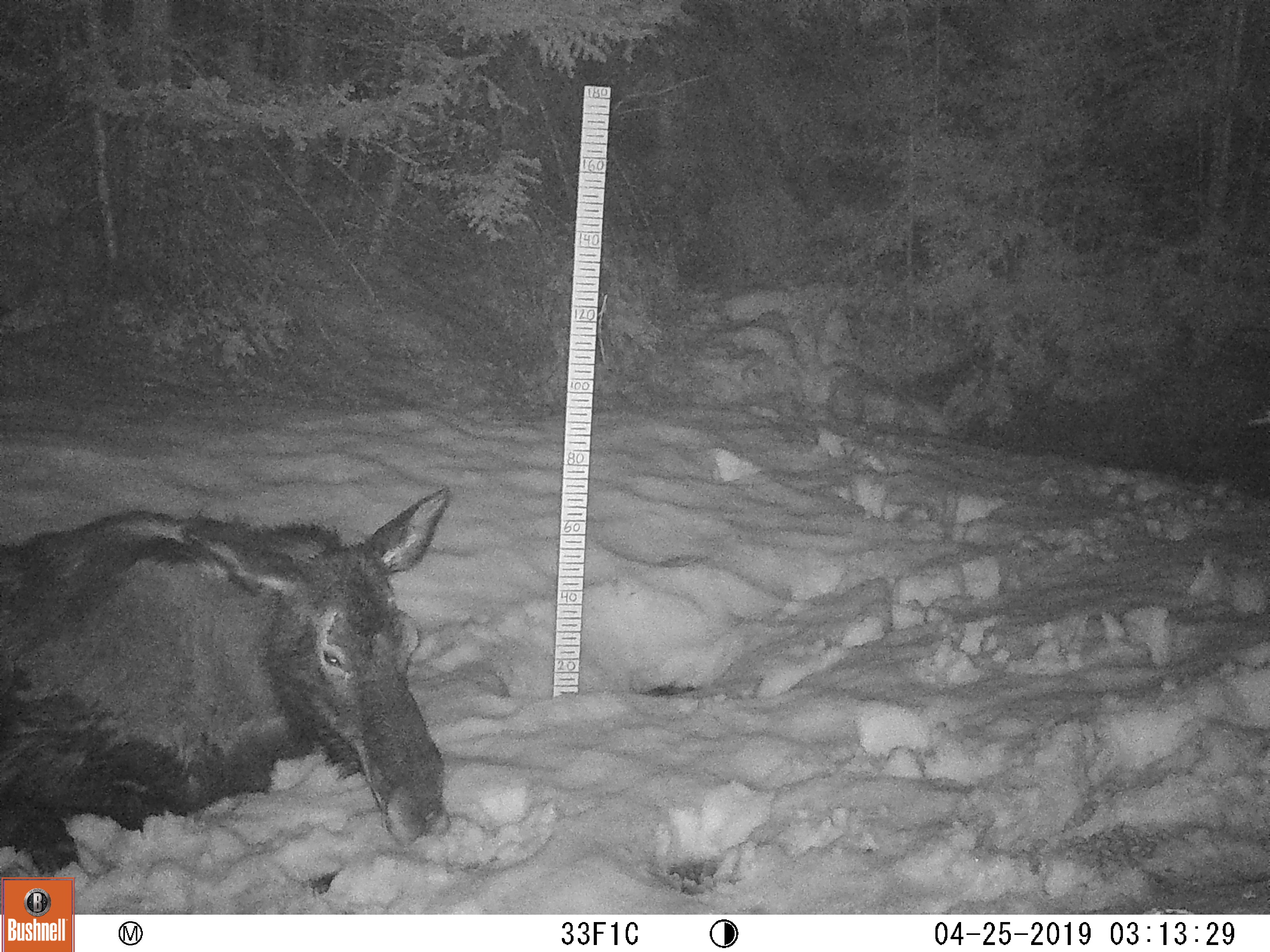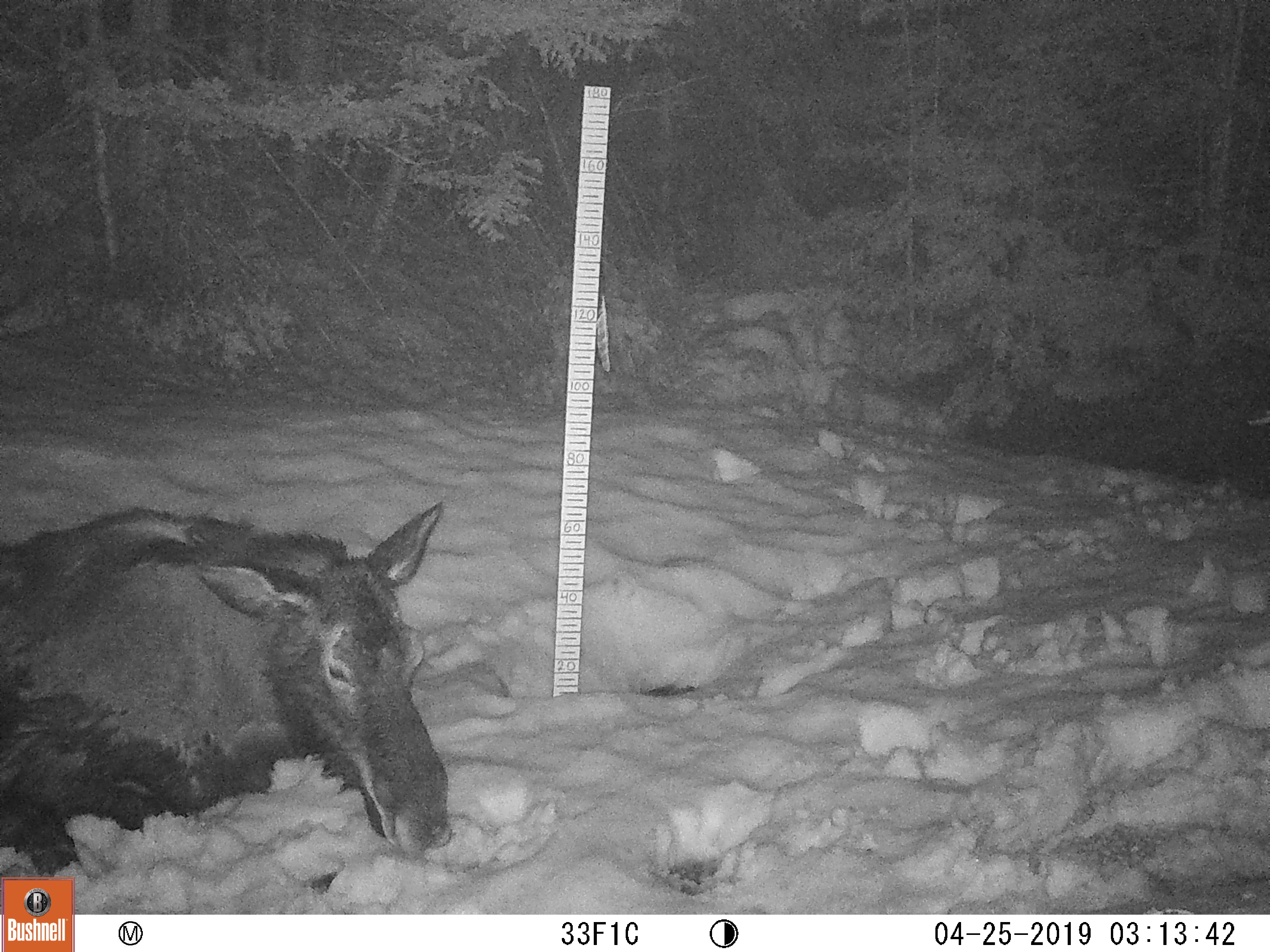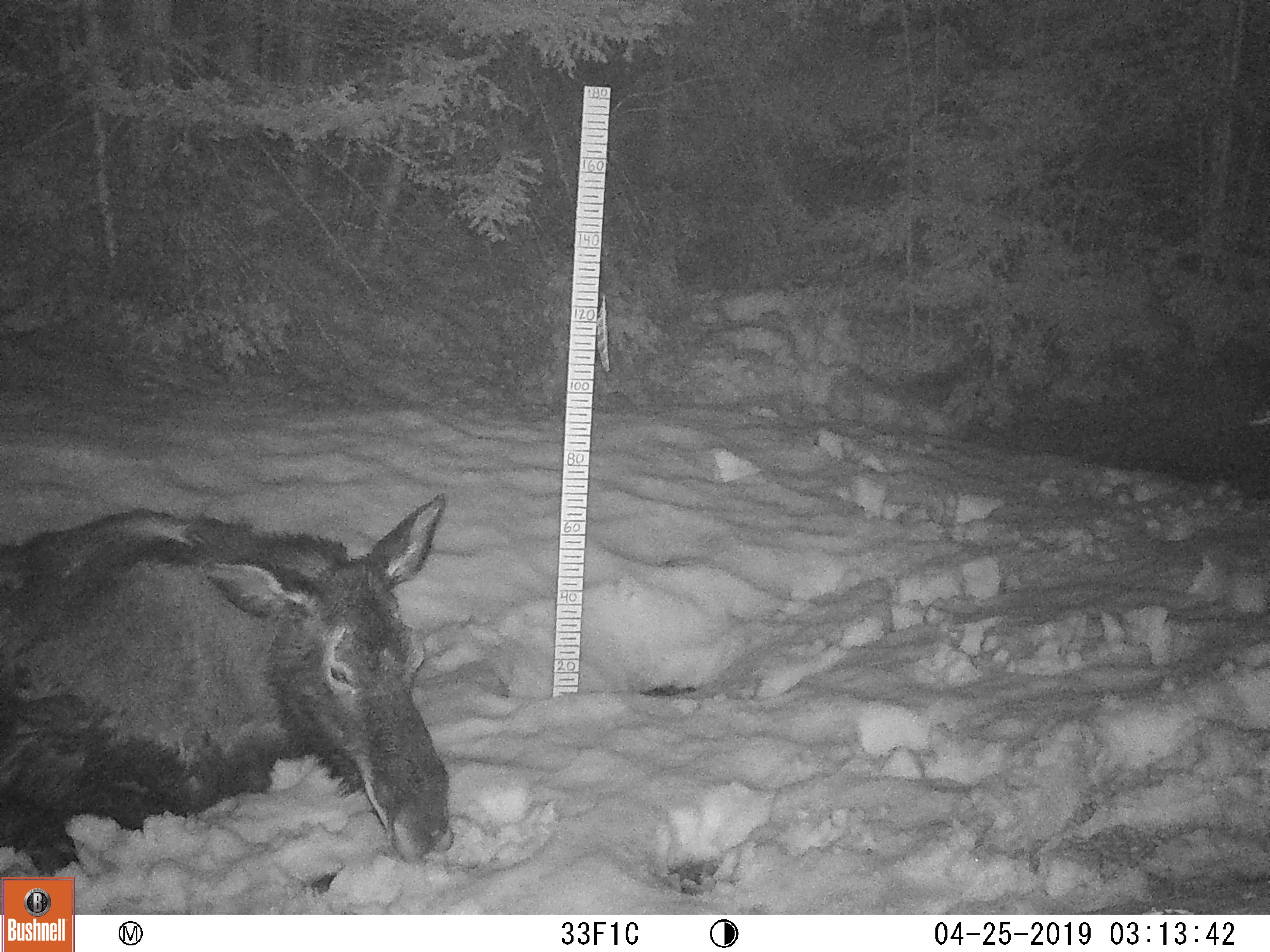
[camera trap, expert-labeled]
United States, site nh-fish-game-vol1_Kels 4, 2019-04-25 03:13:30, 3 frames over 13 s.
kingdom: Animalia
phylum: Chordata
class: Mammalia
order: Artiodactyla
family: Cervidae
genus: Alces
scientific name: Alces alces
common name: moose